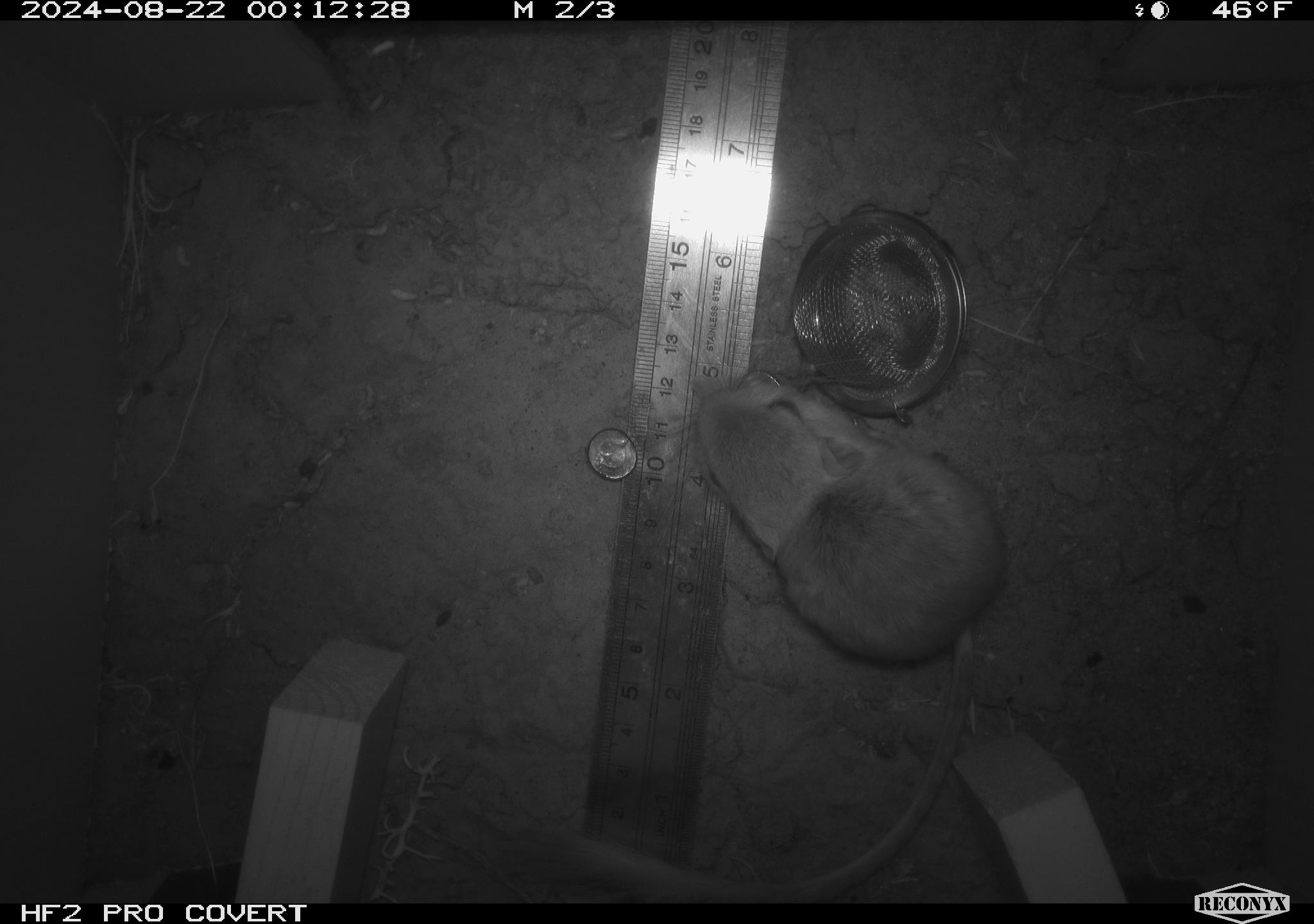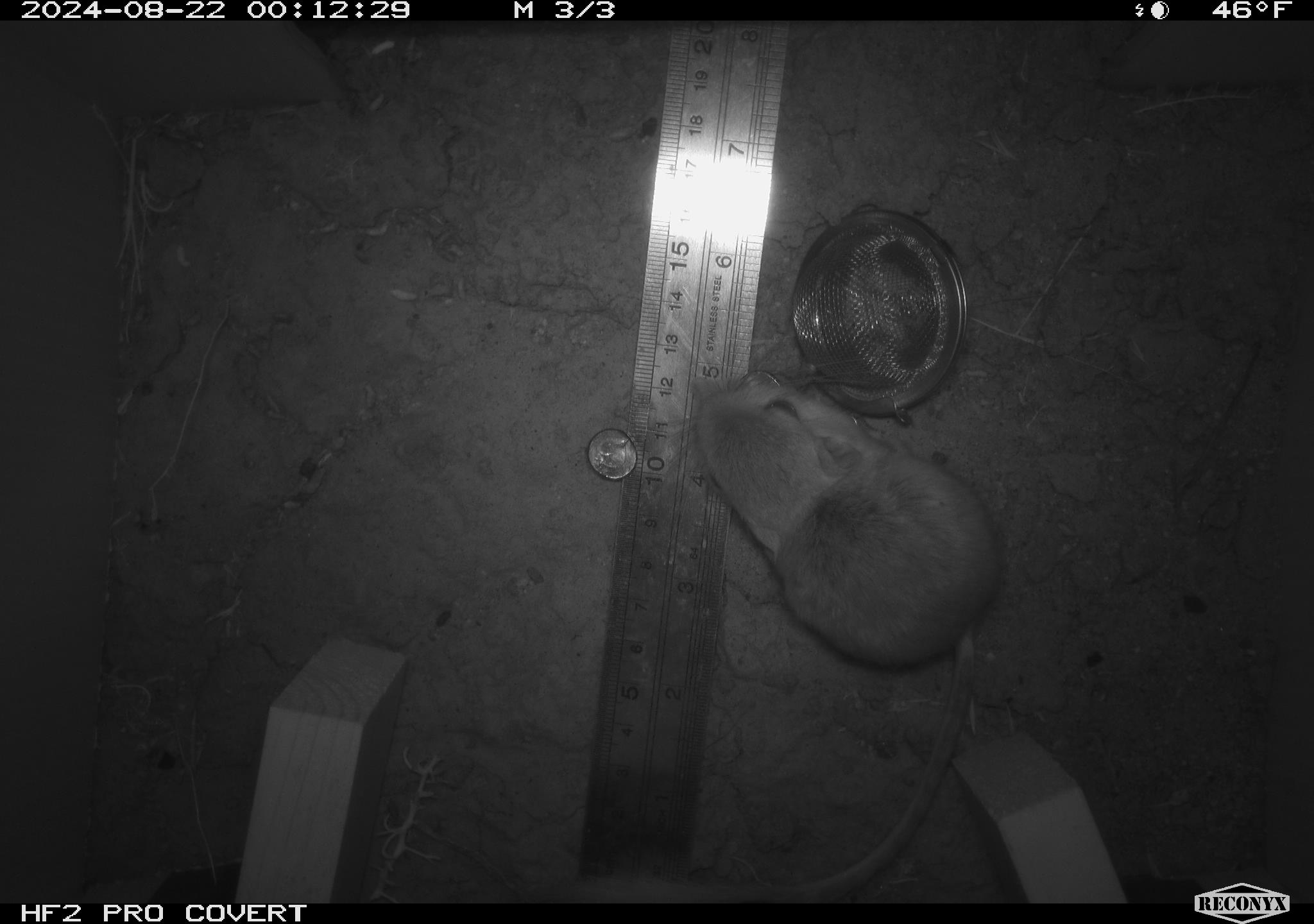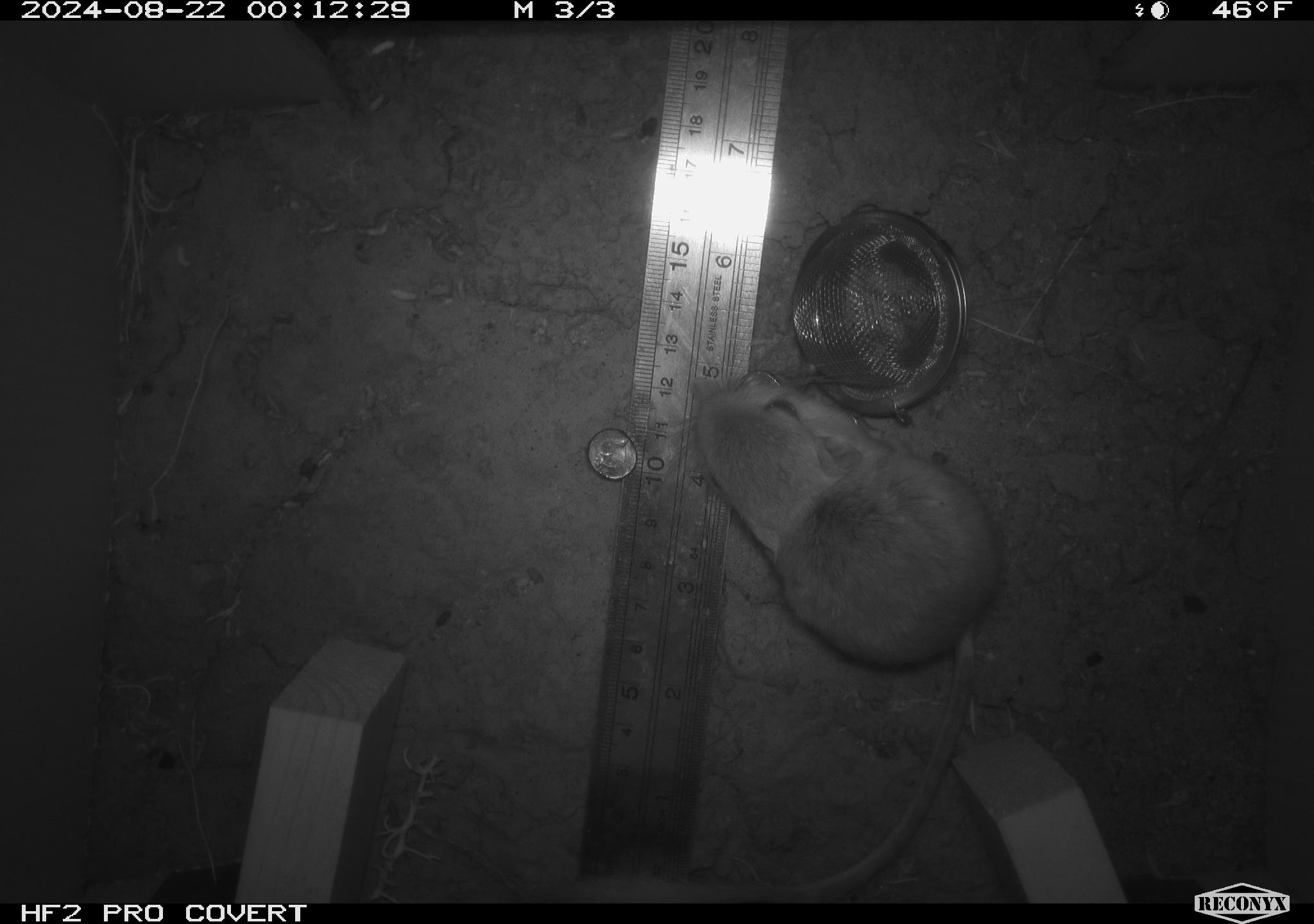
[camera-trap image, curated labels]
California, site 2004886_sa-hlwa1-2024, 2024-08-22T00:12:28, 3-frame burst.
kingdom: Animalia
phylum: Chordata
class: Mammalia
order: Rodentia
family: Heteromyidae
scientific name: Heteromyidae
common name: kangaroo rats and pocket mice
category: heteromyidae family